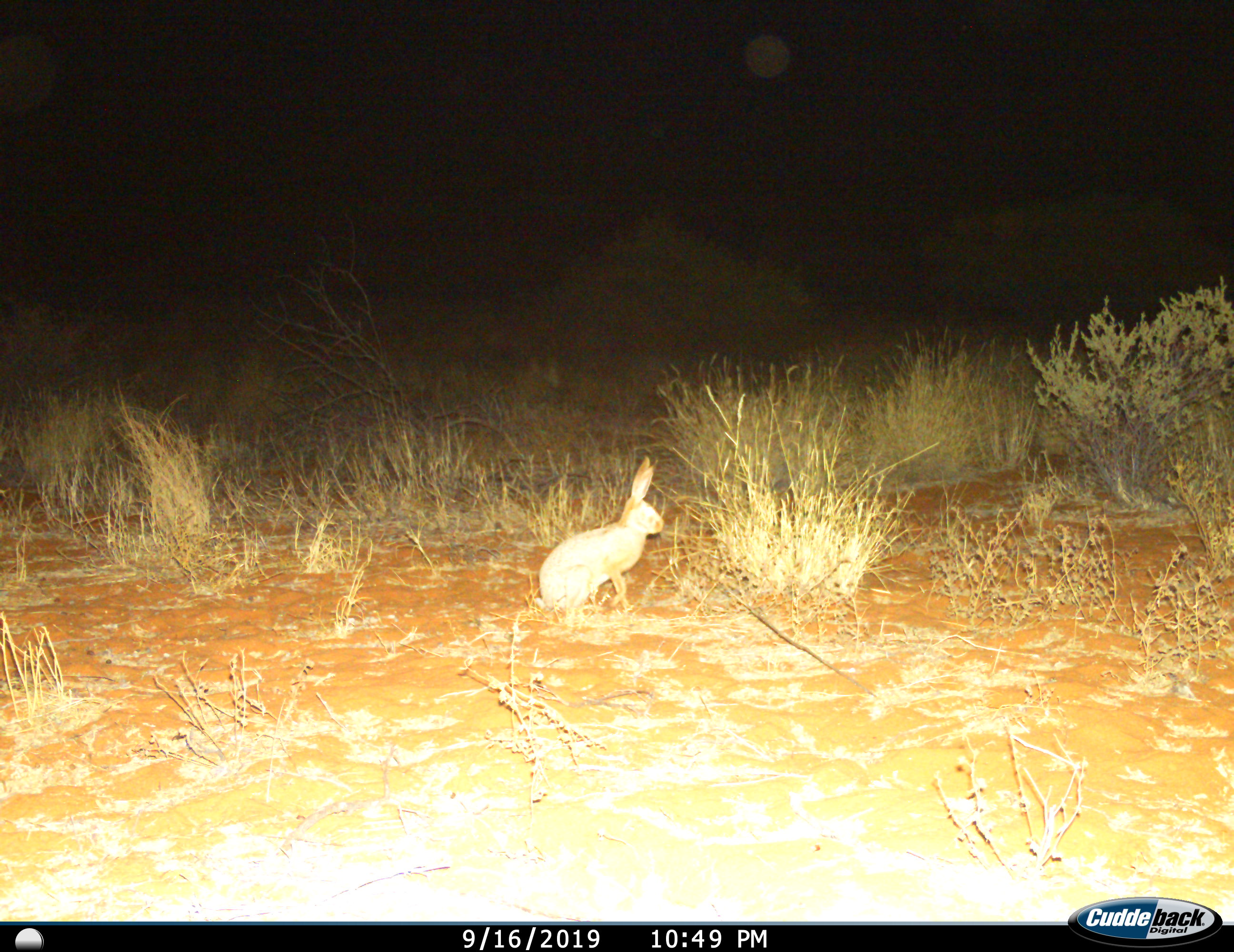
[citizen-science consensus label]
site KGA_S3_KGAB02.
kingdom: Animalia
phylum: Chordata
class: Mammalia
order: Lagomorpha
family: Leporidae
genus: Lepus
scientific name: Lepus capensis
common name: cape hare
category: harecape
Harecape (cape hare) (Lepus capensis), count 1. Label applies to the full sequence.